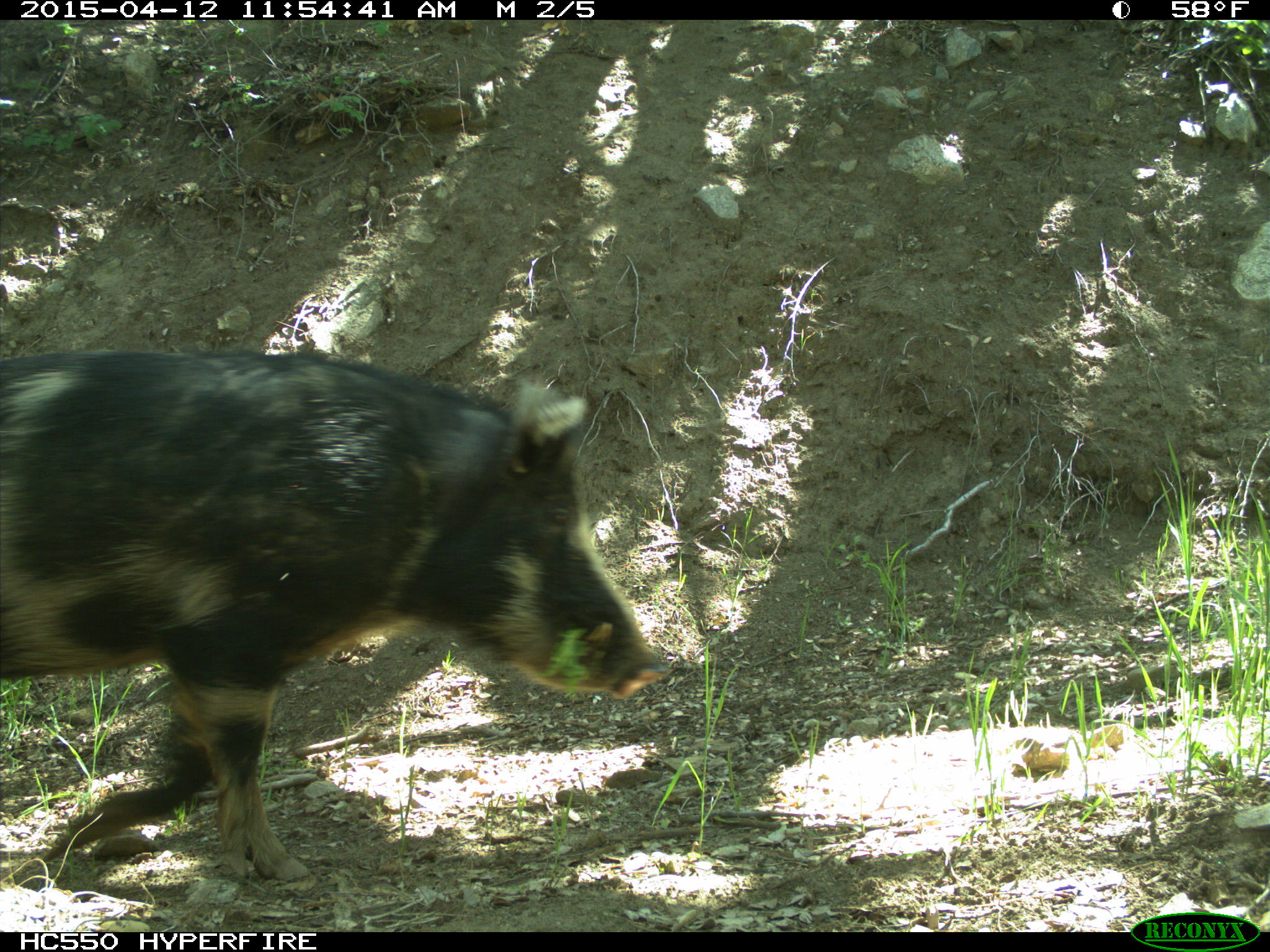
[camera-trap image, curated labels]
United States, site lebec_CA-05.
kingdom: Animalia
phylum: Chordata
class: Mammalia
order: Artiodactyla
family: Suidae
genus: Sus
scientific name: Sus scrofa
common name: wild boar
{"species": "Sus scrofa (wild boar)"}